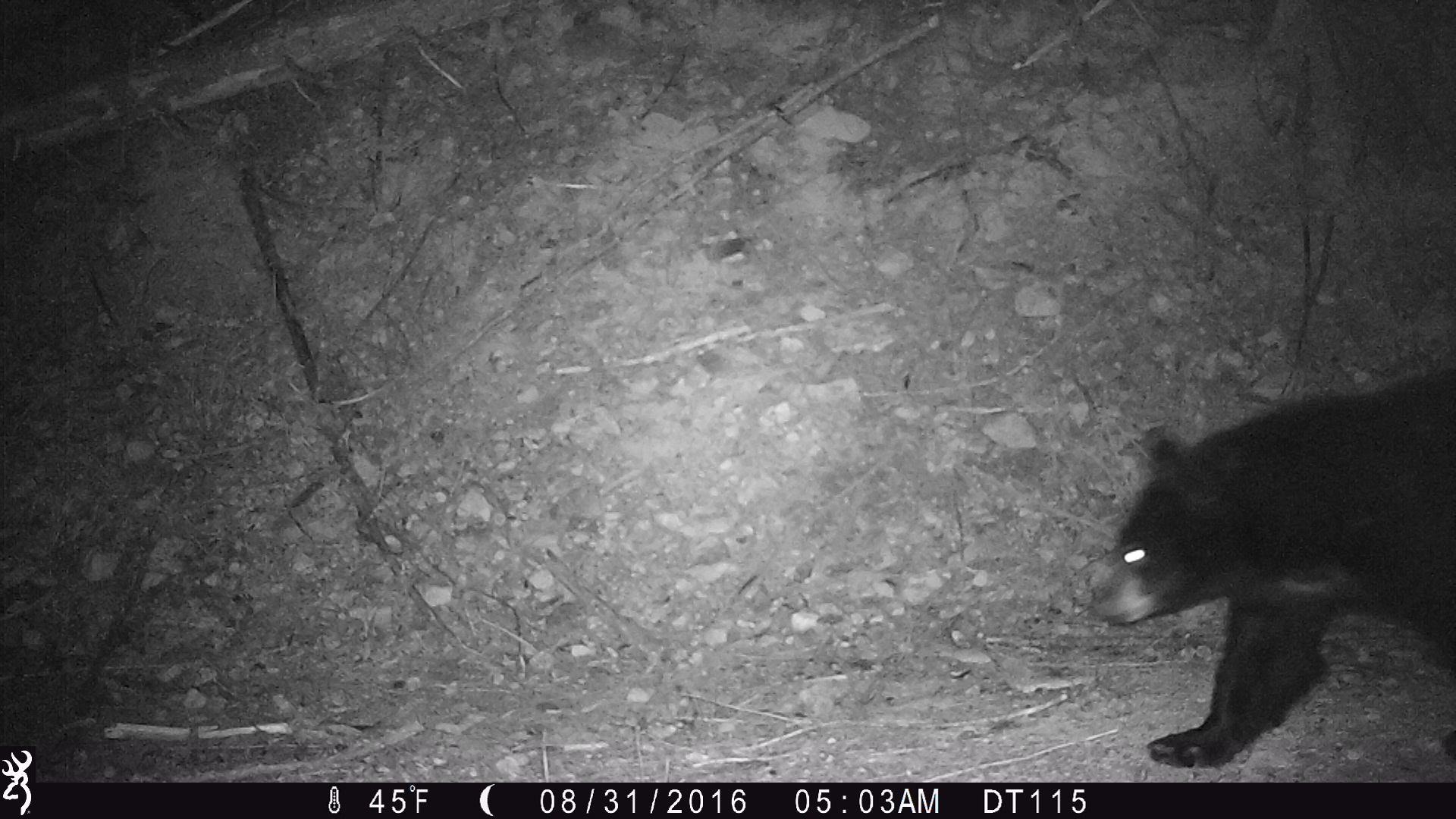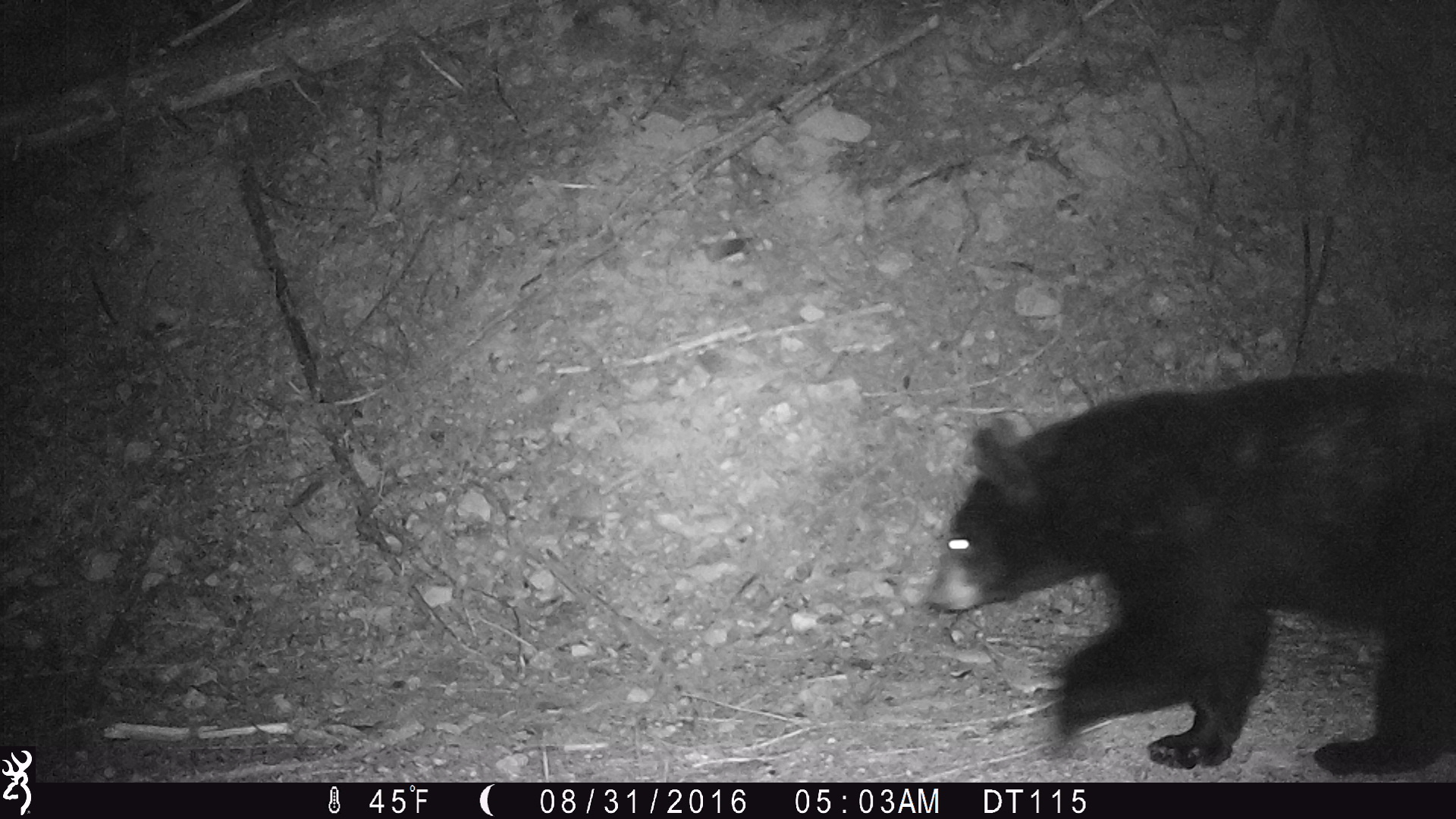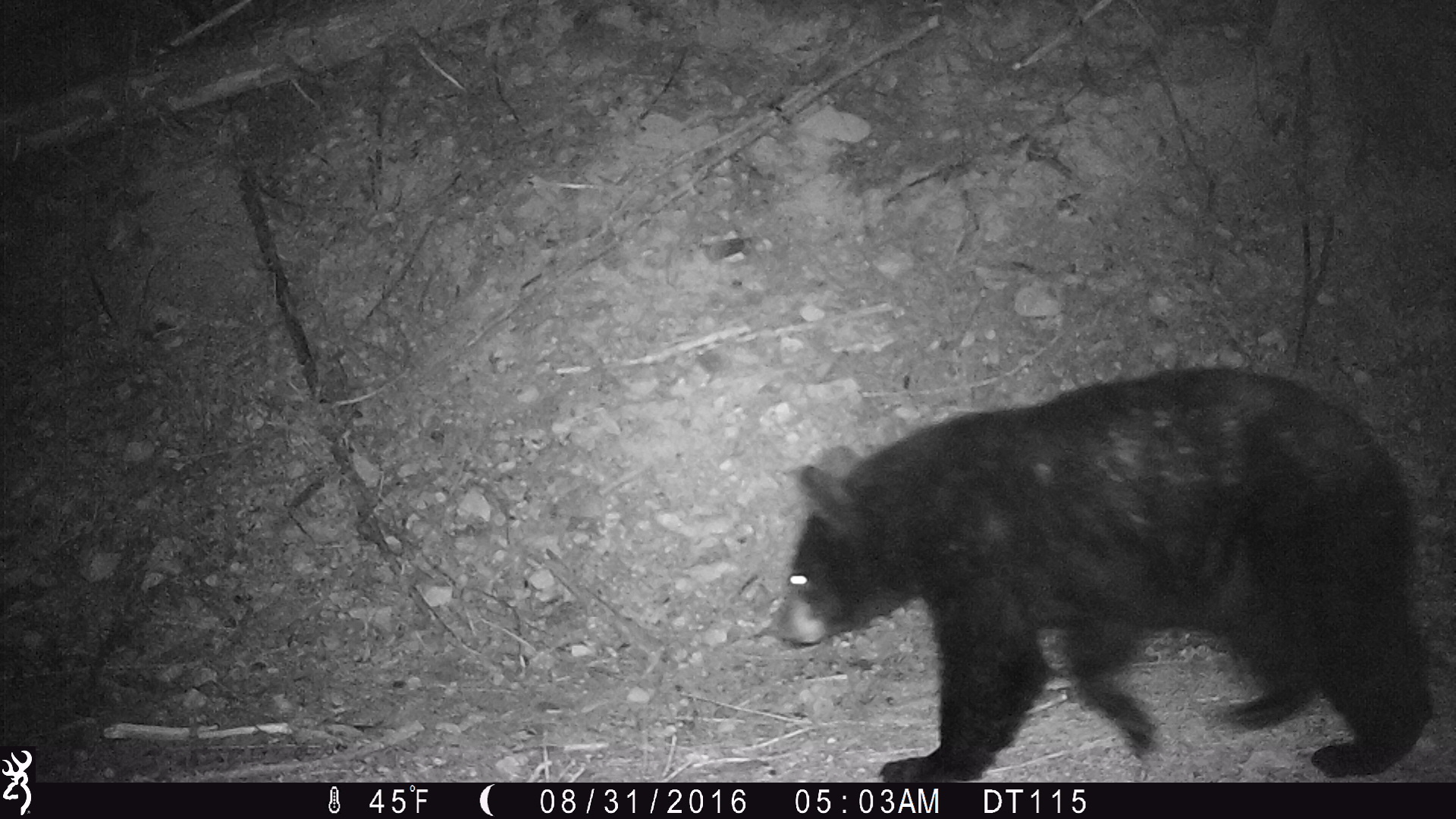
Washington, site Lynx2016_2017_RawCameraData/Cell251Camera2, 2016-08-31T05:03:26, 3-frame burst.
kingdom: Animalia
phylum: Chordata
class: Mammalia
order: Carnivora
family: Ursidae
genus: Ursus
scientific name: Ursus americanus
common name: american black bear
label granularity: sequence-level